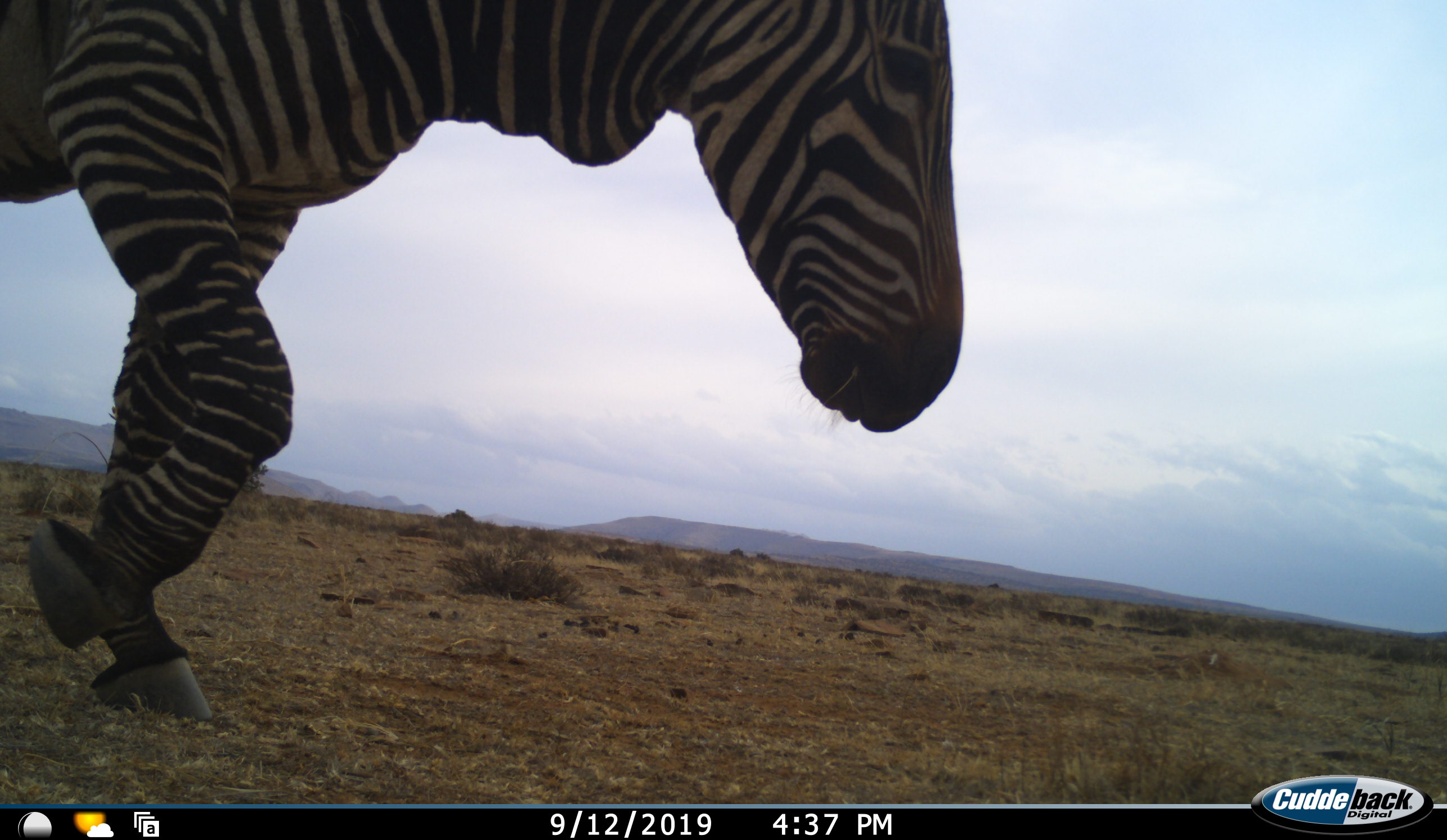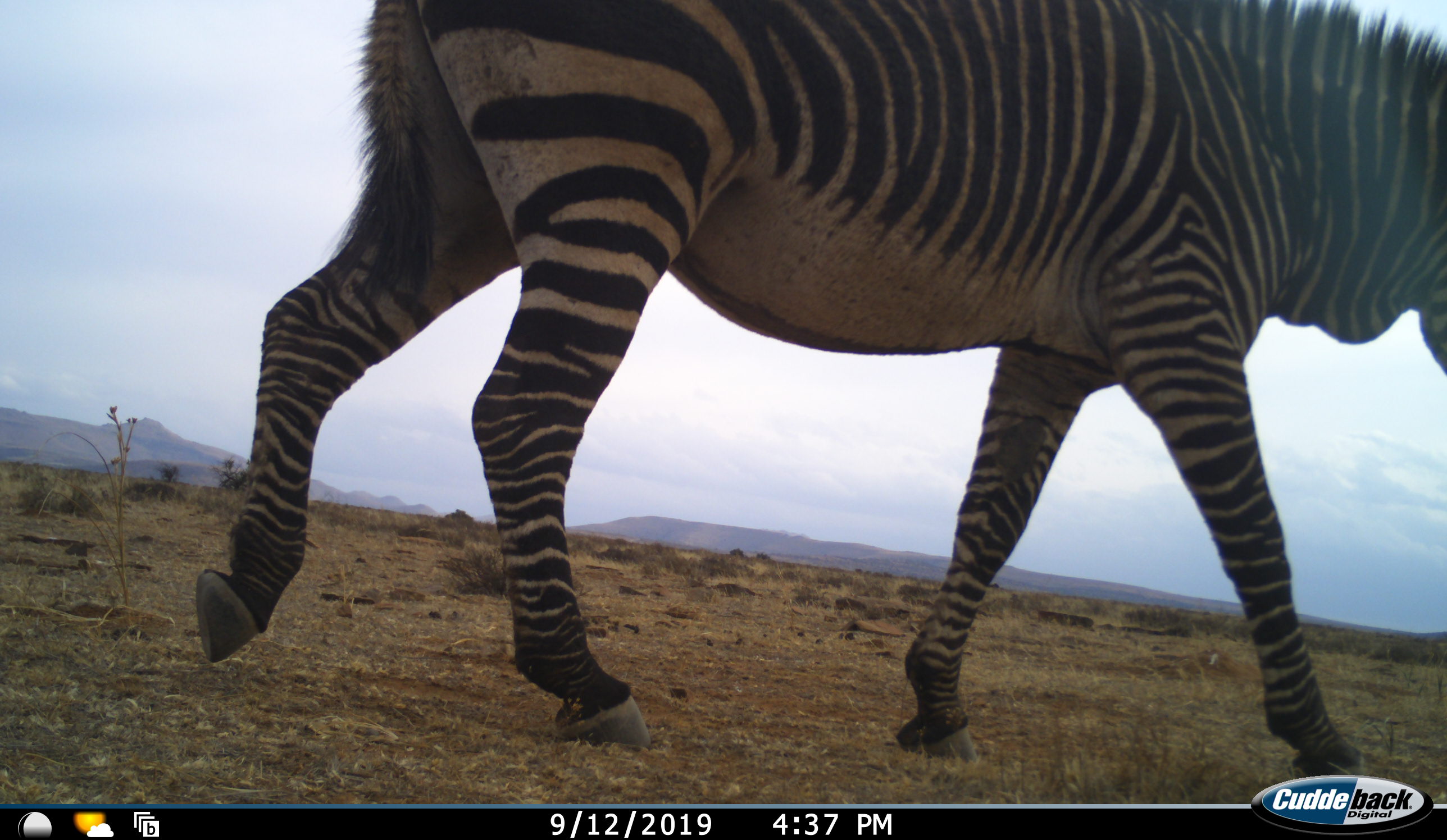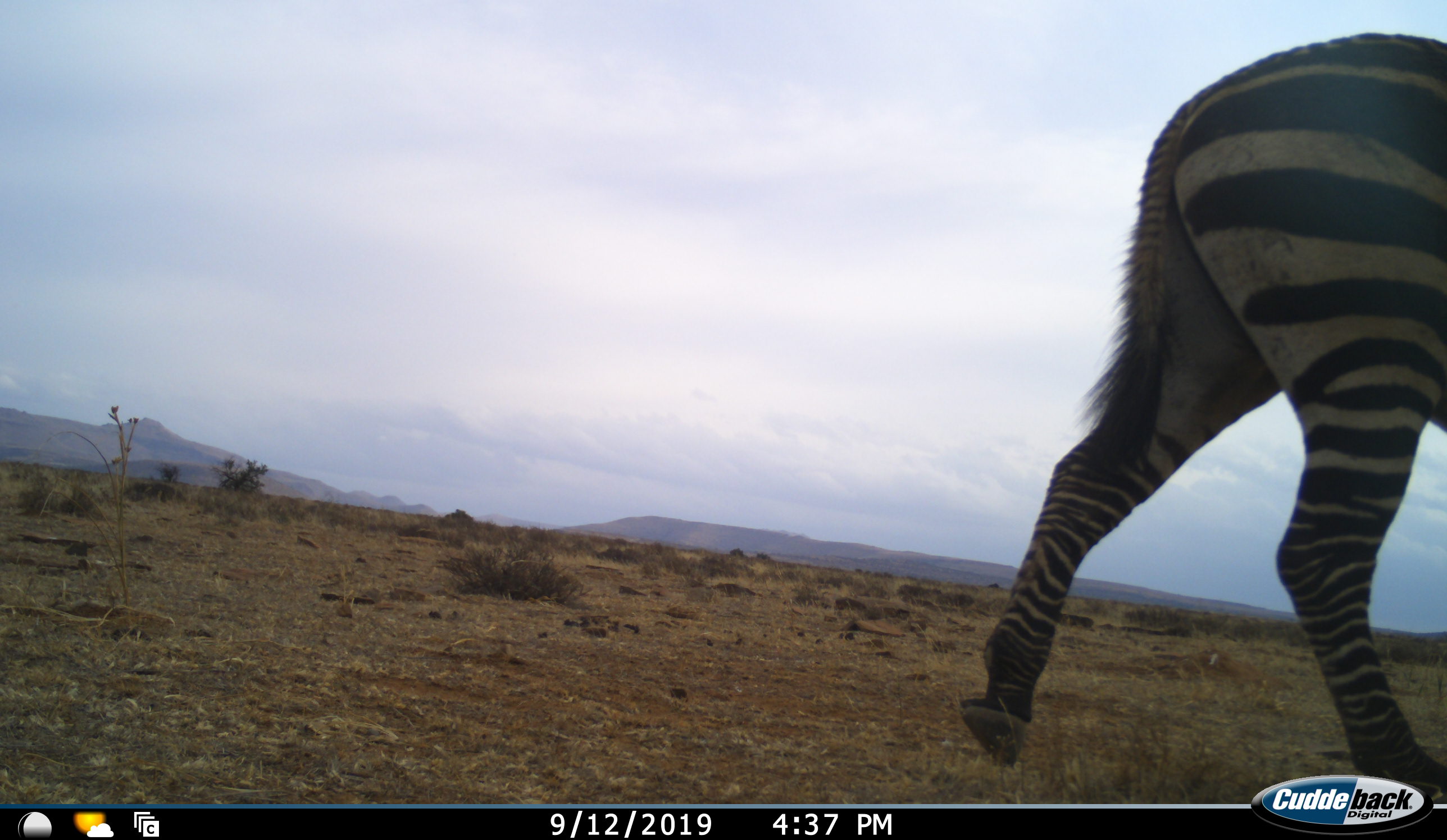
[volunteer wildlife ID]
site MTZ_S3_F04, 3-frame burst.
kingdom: Animalia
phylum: Chordata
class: Mammalia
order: Perissodactyla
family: Equidae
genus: Equus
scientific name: Equus zebra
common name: mountain zebra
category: zebramountain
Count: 1.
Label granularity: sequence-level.